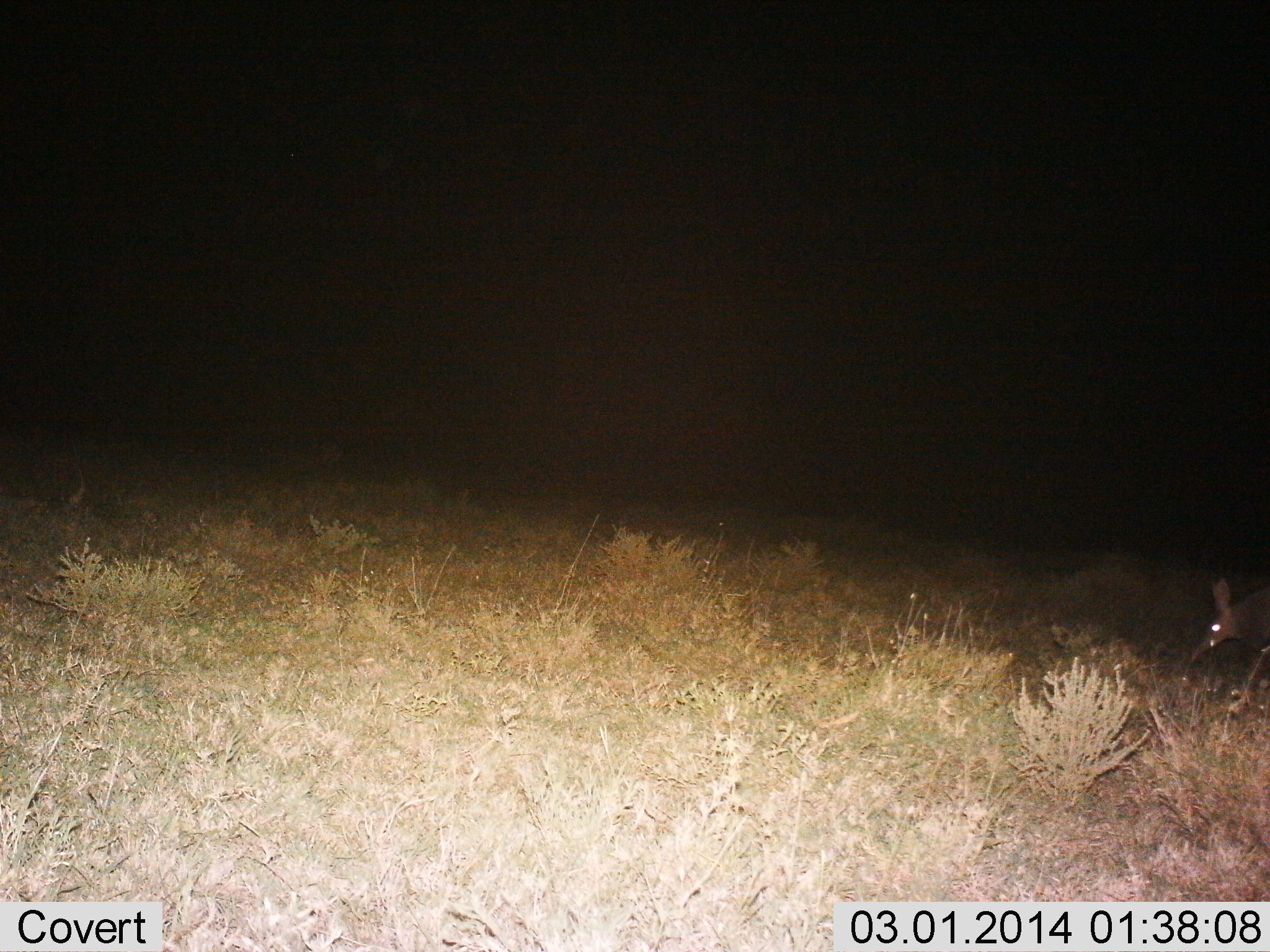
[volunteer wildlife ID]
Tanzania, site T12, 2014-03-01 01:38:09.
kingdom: Animalia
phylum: Chordata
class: Mammalia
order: Tubulidentata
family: Orycteropodidae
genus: Orycteropus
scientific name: Orycteropus afer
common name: aardvark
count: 1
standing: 30%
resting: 0%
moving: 70%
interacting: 0%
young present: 0%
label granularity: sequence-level